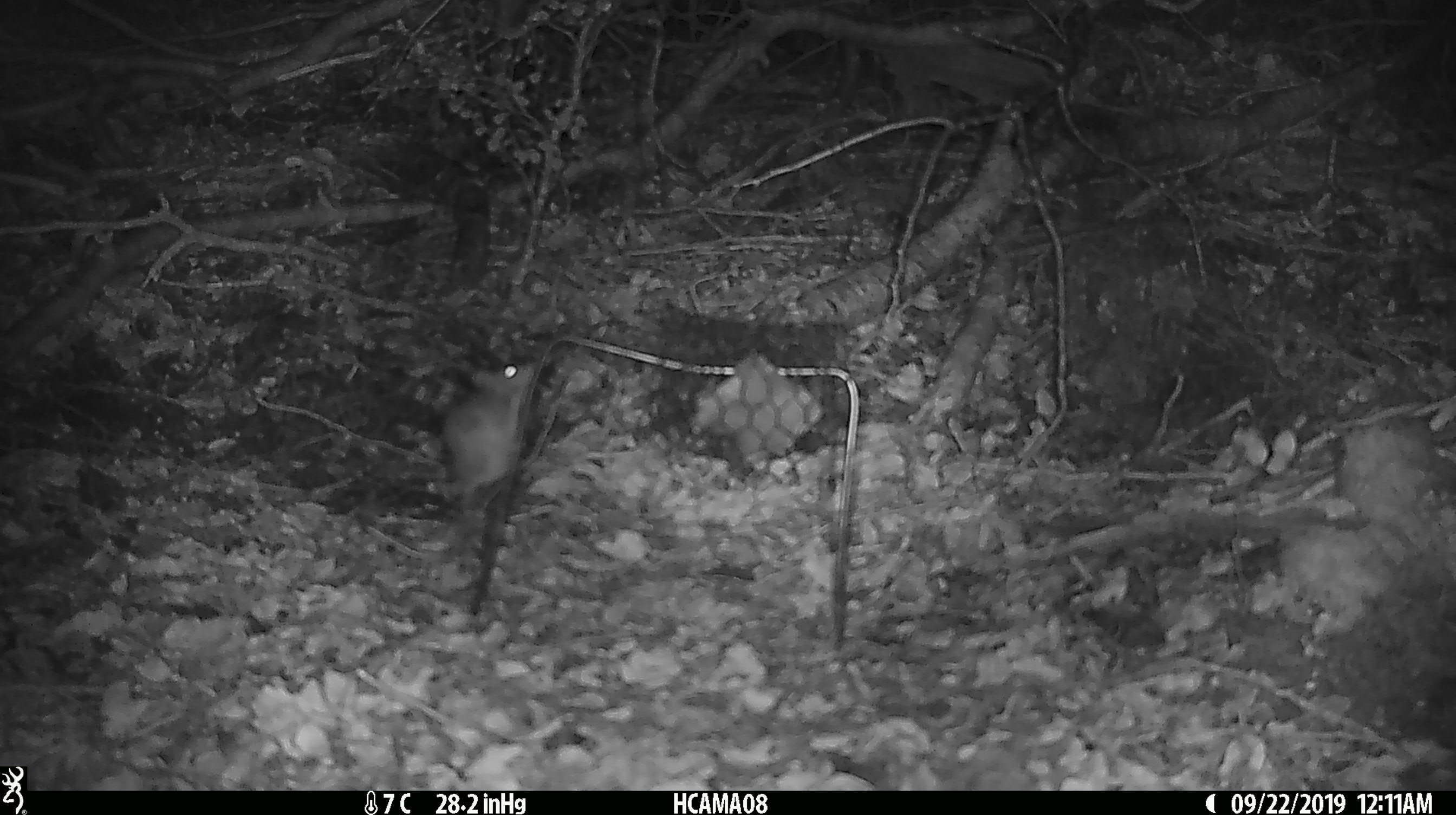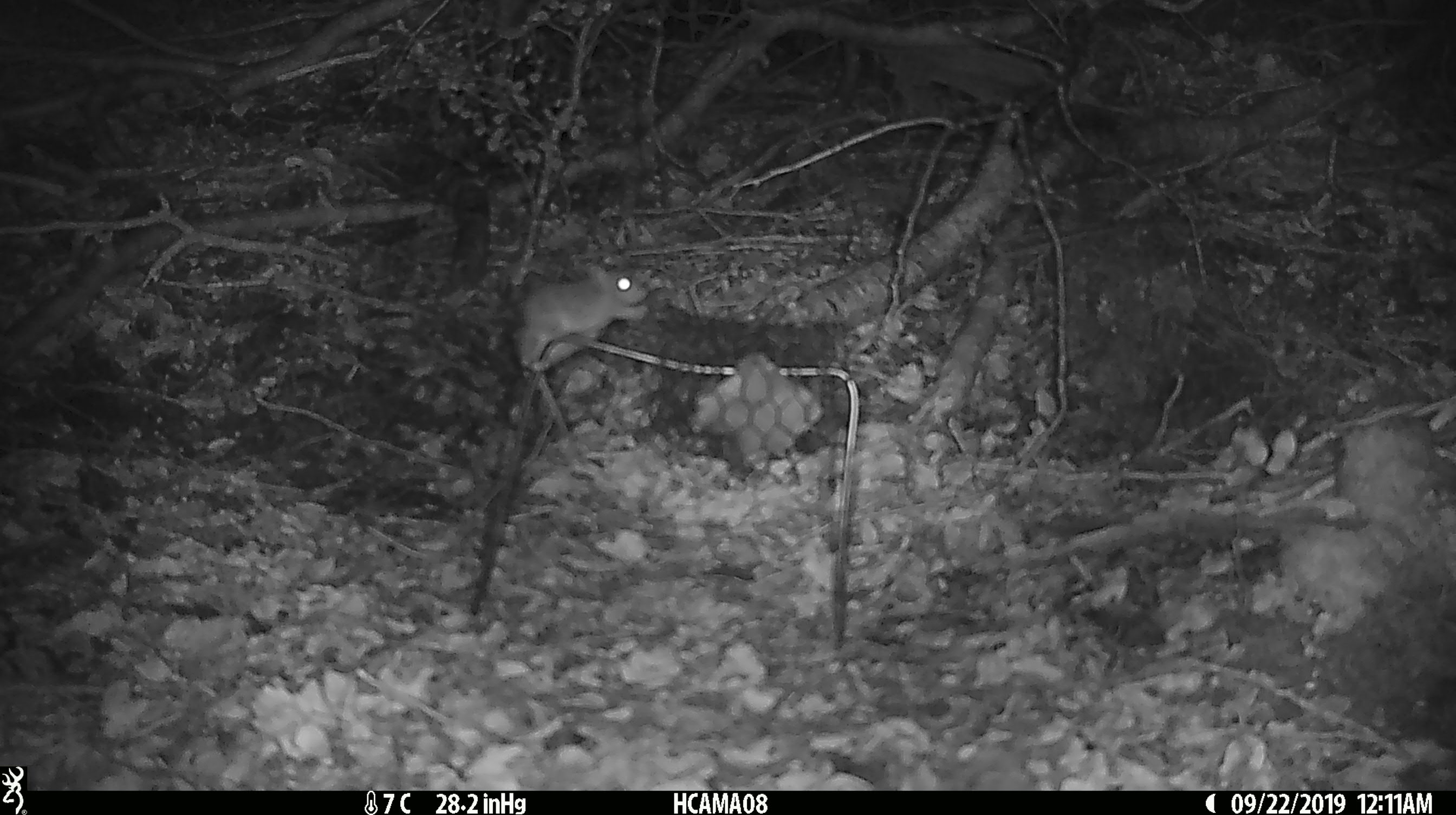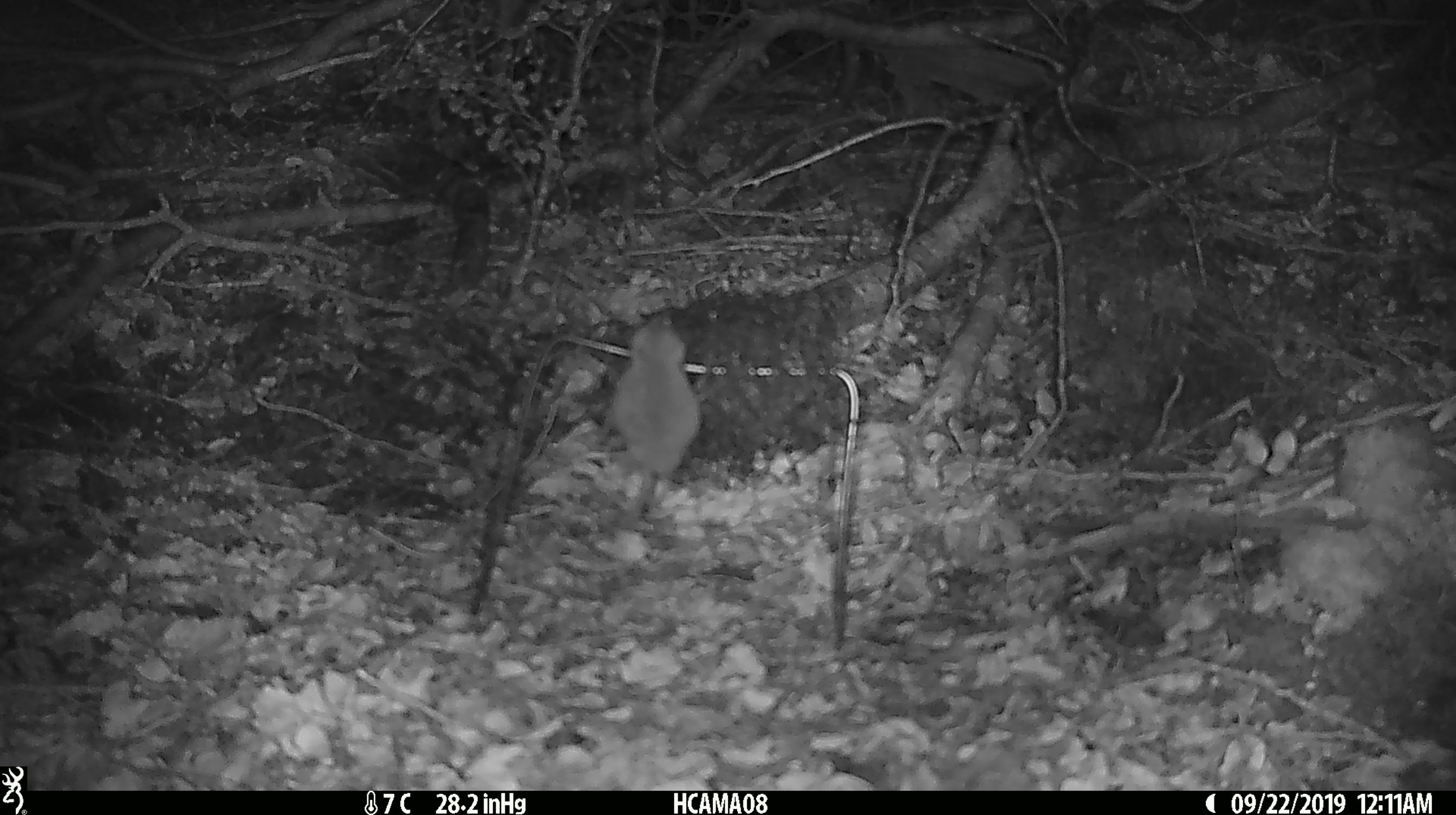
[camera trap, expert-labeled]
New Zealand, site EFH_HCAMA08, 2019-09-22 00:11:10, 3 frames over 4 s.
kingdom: Animalia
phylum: Chordata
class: Mammalia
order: Rodentia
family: Muridae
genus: Mus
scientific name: Mus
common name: mouse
Mouse (Mus).